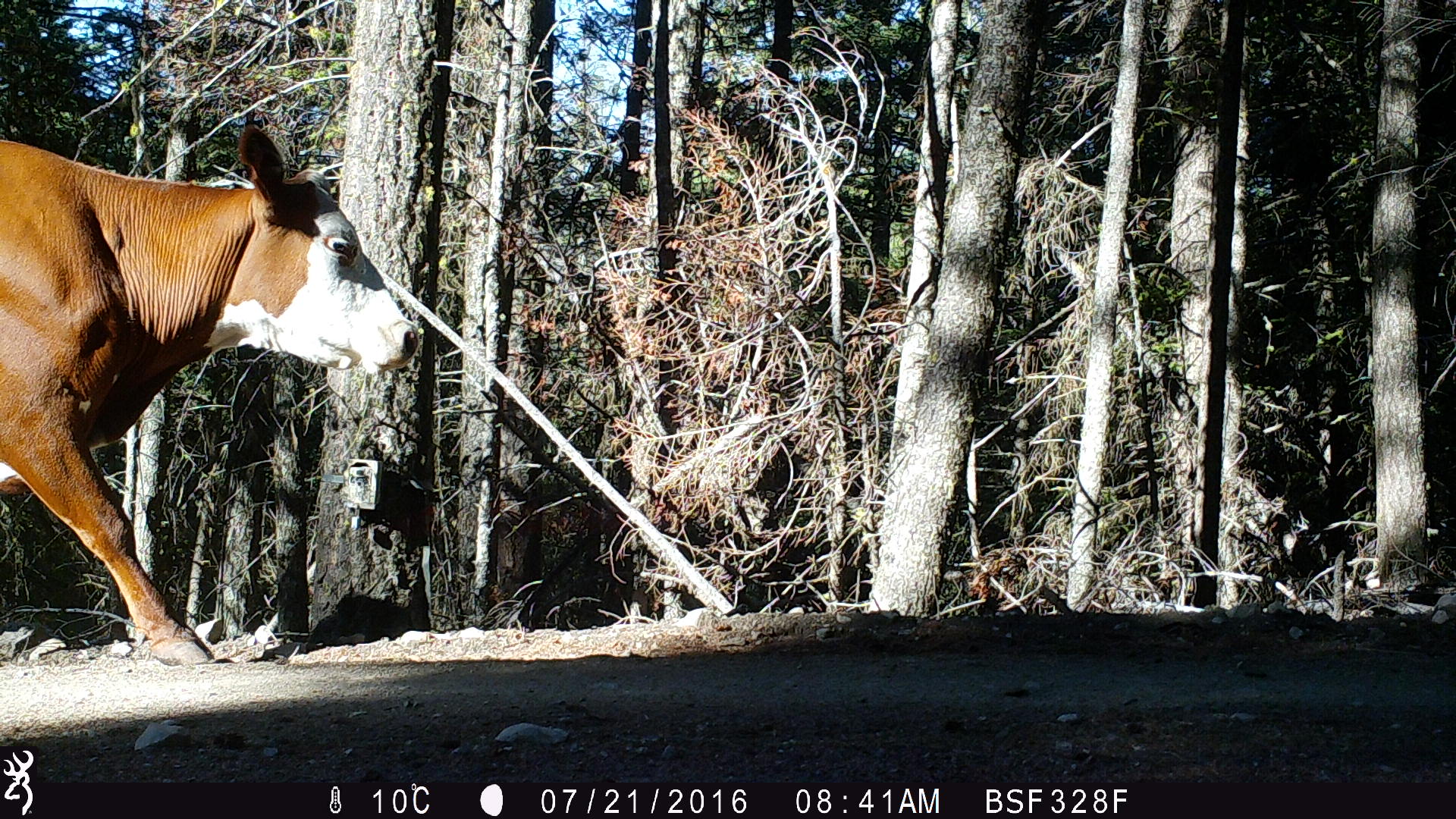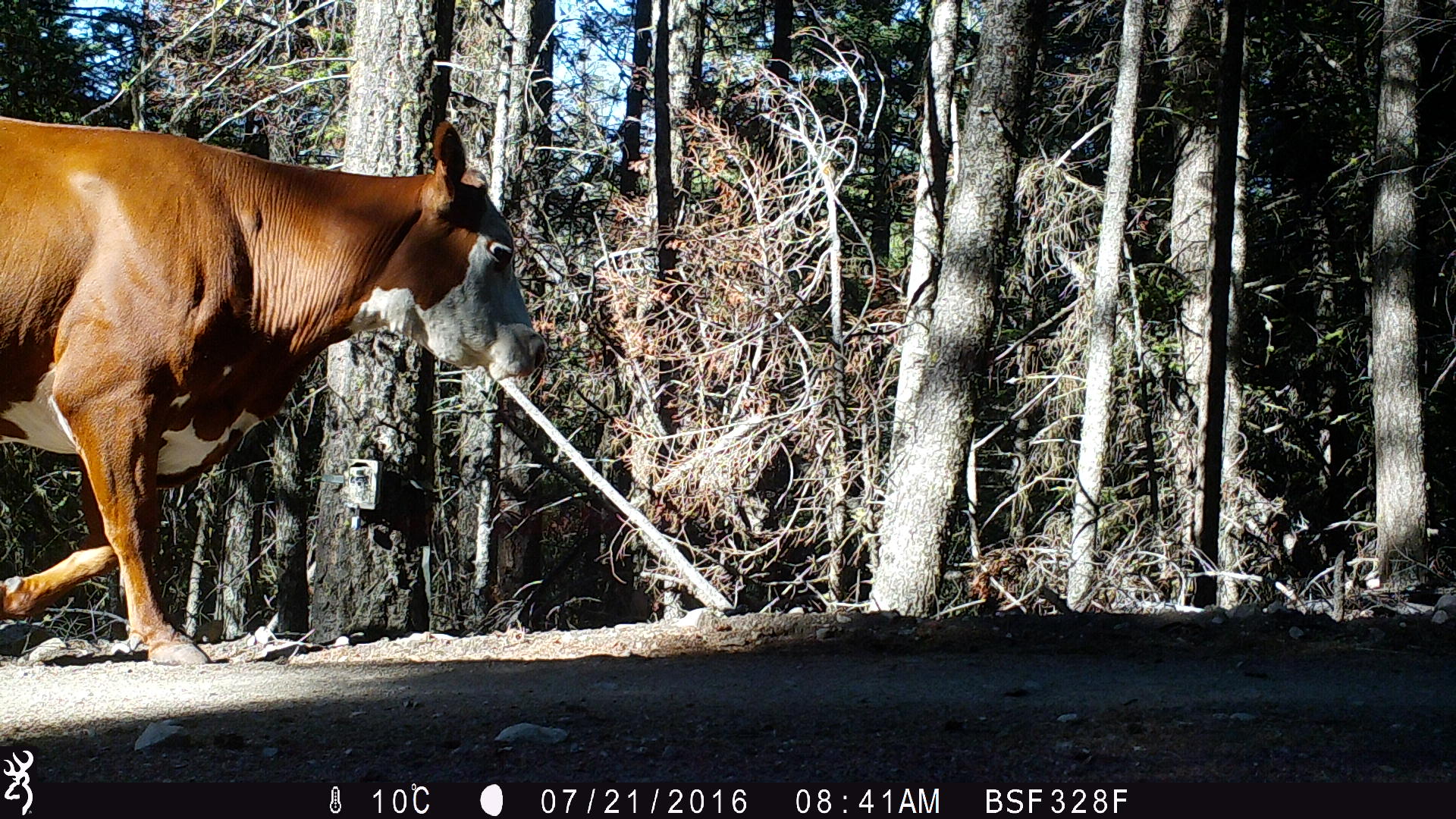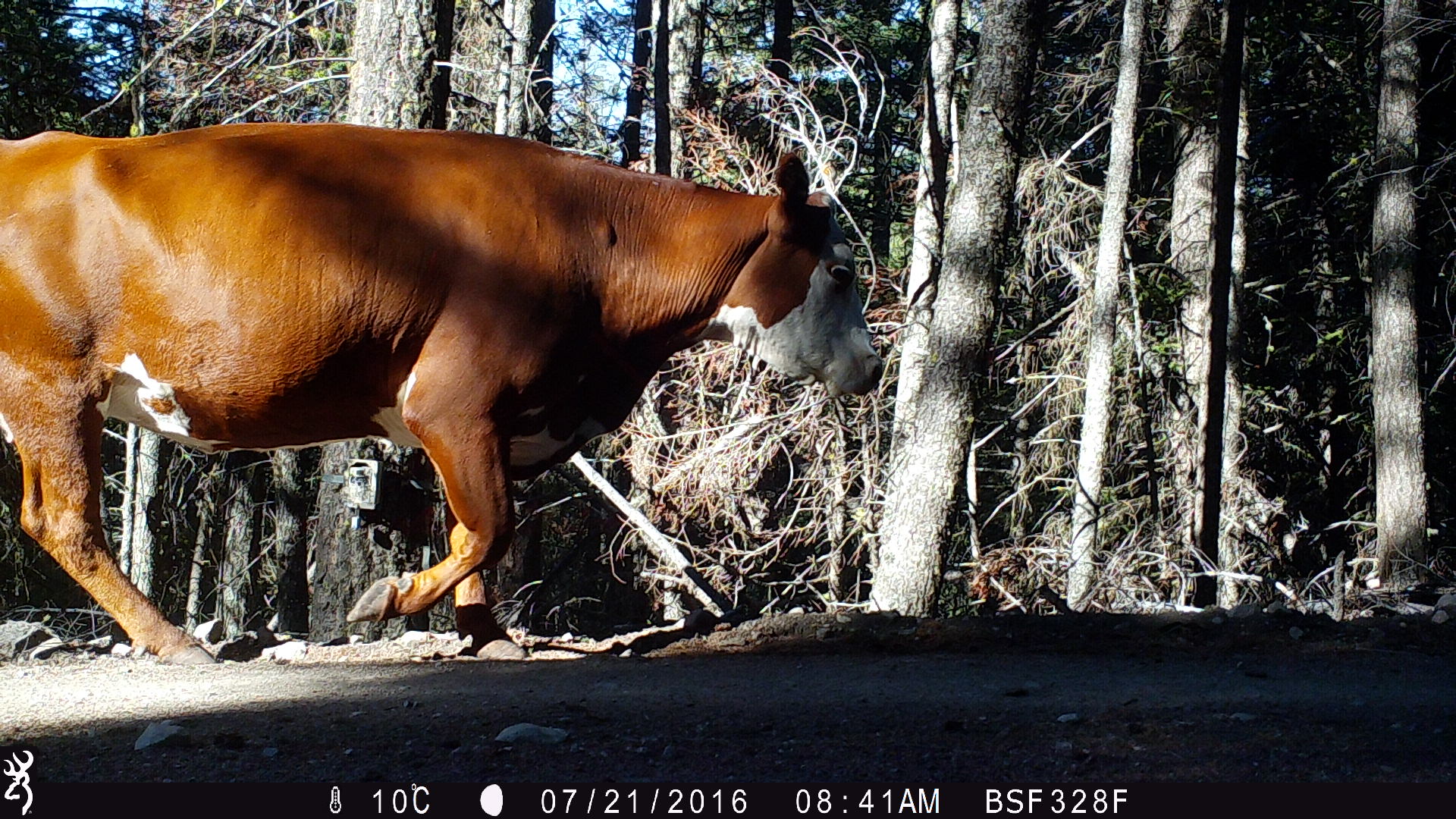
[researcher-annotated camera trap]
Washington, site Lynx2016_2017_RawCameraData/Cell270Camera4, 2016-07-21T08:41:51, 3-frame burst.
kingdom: Animalia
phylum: Chordata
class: Mammalia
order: Artiodactyla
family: Bovidae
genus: Bos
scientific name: Bos taurus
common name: domestic cattle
Domestic cattle (Bos taurus). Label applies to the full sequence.